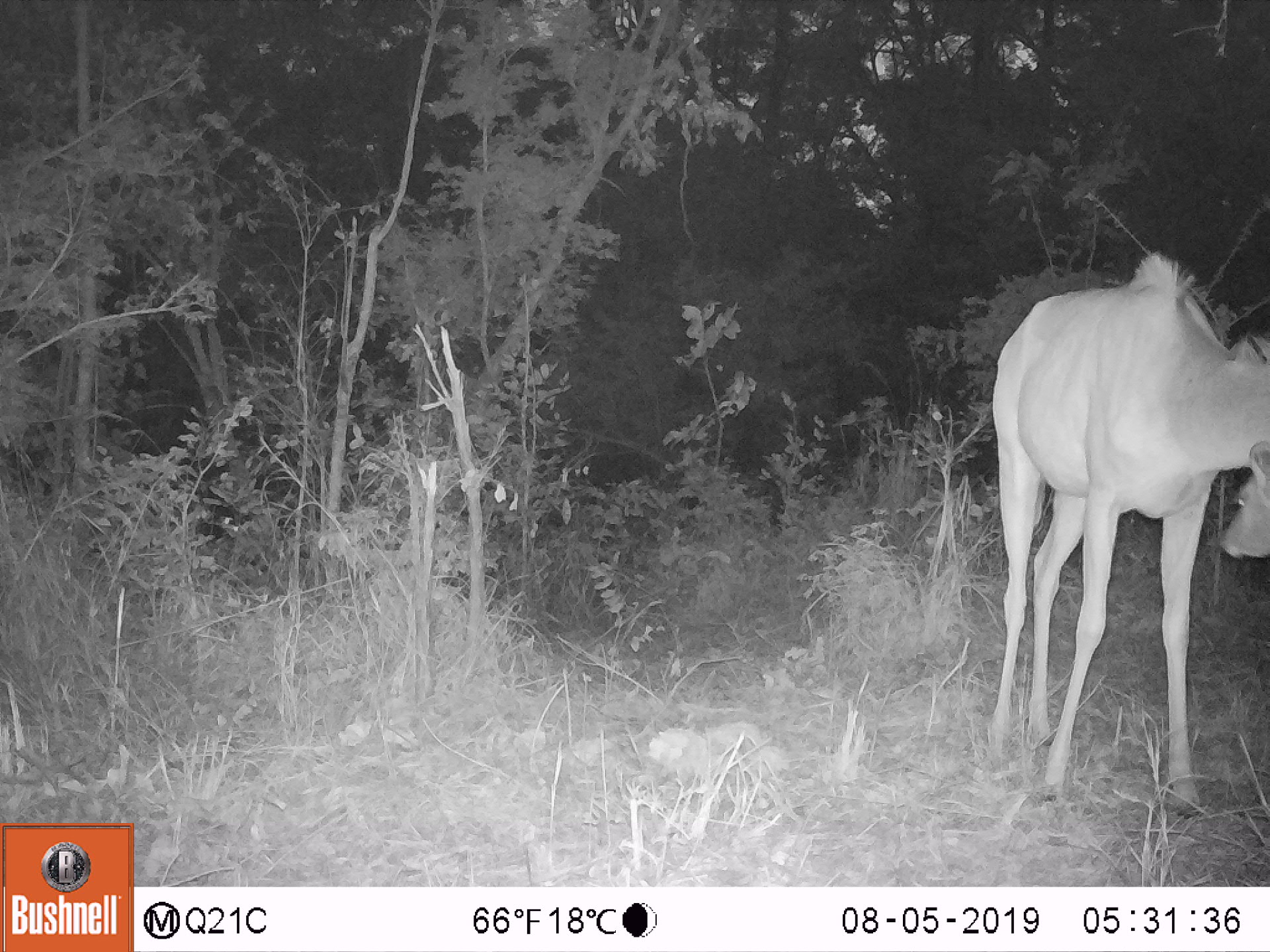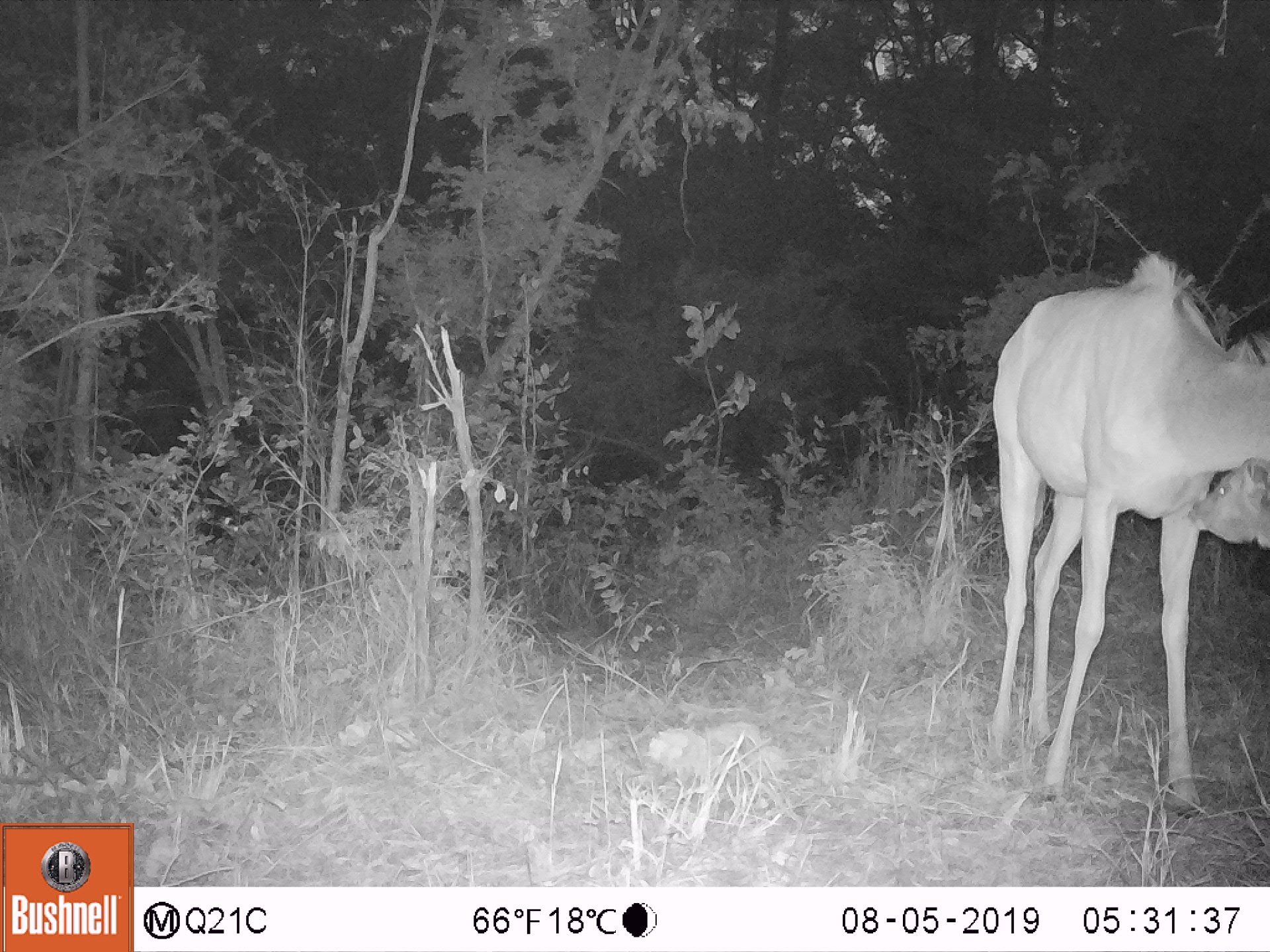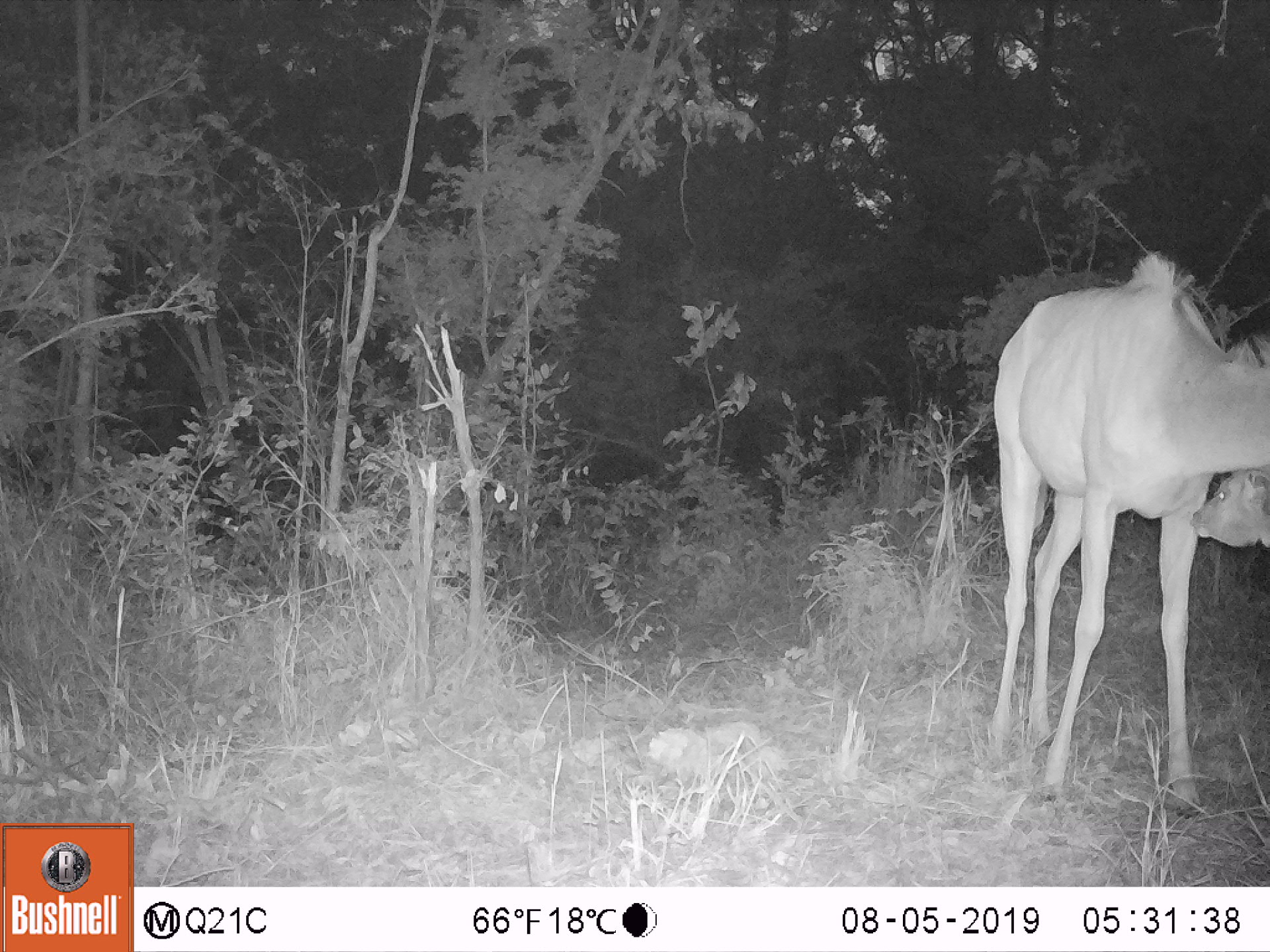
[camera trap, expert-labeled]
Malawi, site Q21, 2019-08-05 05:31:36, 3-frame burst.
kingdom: Animalia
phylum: Chordata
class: Mammalia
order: Artiodactyla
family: Bovidae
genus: Tragelaphus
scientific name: Tragelaphus strepsiceros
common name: greater kudu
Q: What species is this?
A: Greater kudu (Tragelaphus strepsiceros).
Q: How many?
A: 1.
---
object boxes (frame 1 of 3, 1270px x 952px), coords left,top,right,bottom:
greater kudu: 973,256,1262,823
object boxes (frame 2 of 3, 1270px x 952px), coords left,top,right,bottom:
greater kudu: 970,252,1260,810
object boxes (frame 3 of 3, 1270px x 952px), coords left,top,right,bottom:
greater kudu: 970,259,1248,808